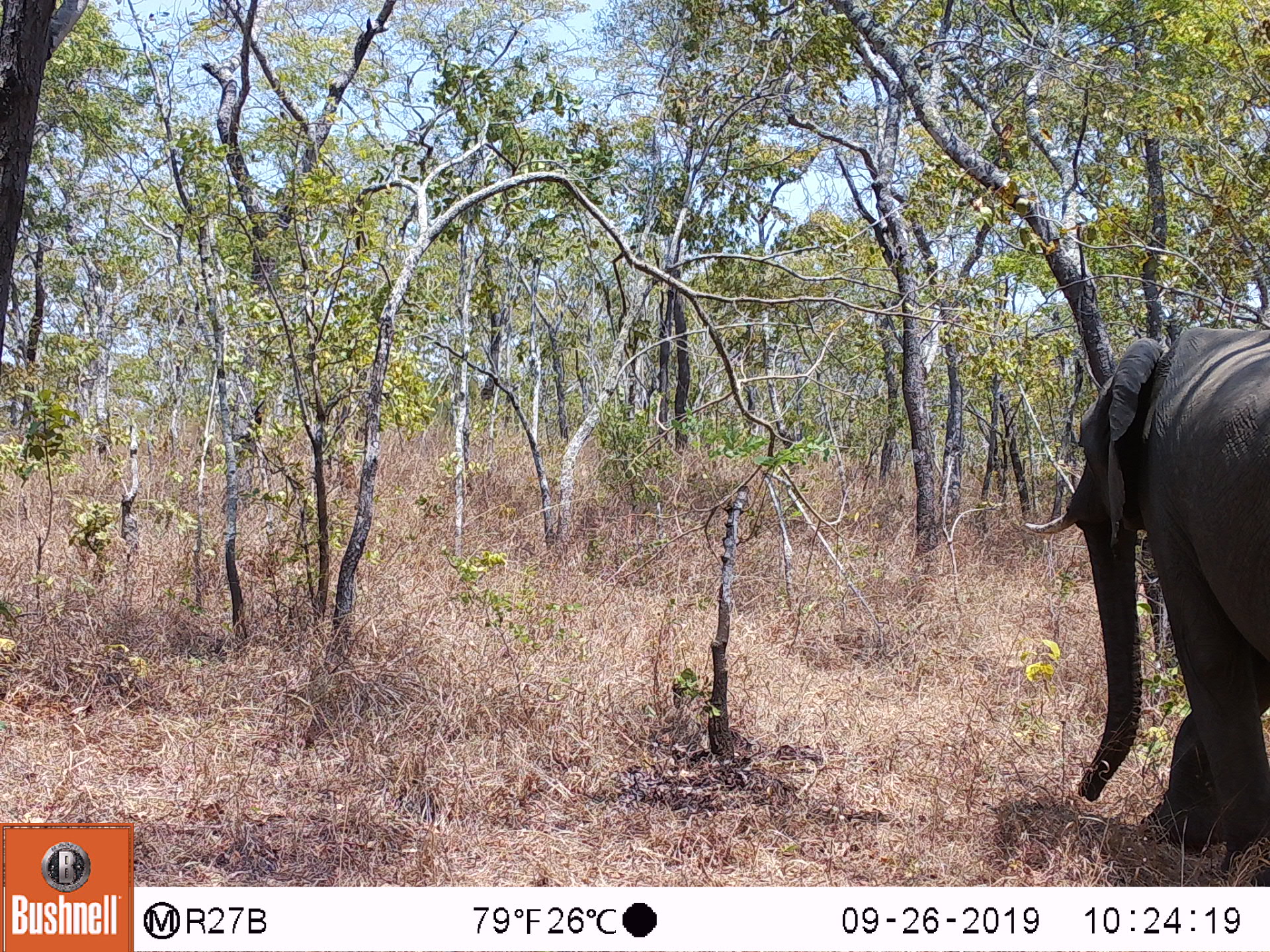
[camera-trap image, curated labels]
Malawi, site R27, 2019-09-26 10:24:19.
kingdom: Animalia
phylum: Chordata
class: Mammalia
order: Proboscidea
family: Elephantidae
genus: Loxodonta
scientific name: Loxodonta africana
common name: african savanna elephant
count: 1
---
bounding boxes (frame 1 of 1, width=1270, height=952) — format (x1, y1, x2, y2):
african savanna elephant: (1019, 306, 1269, 885)